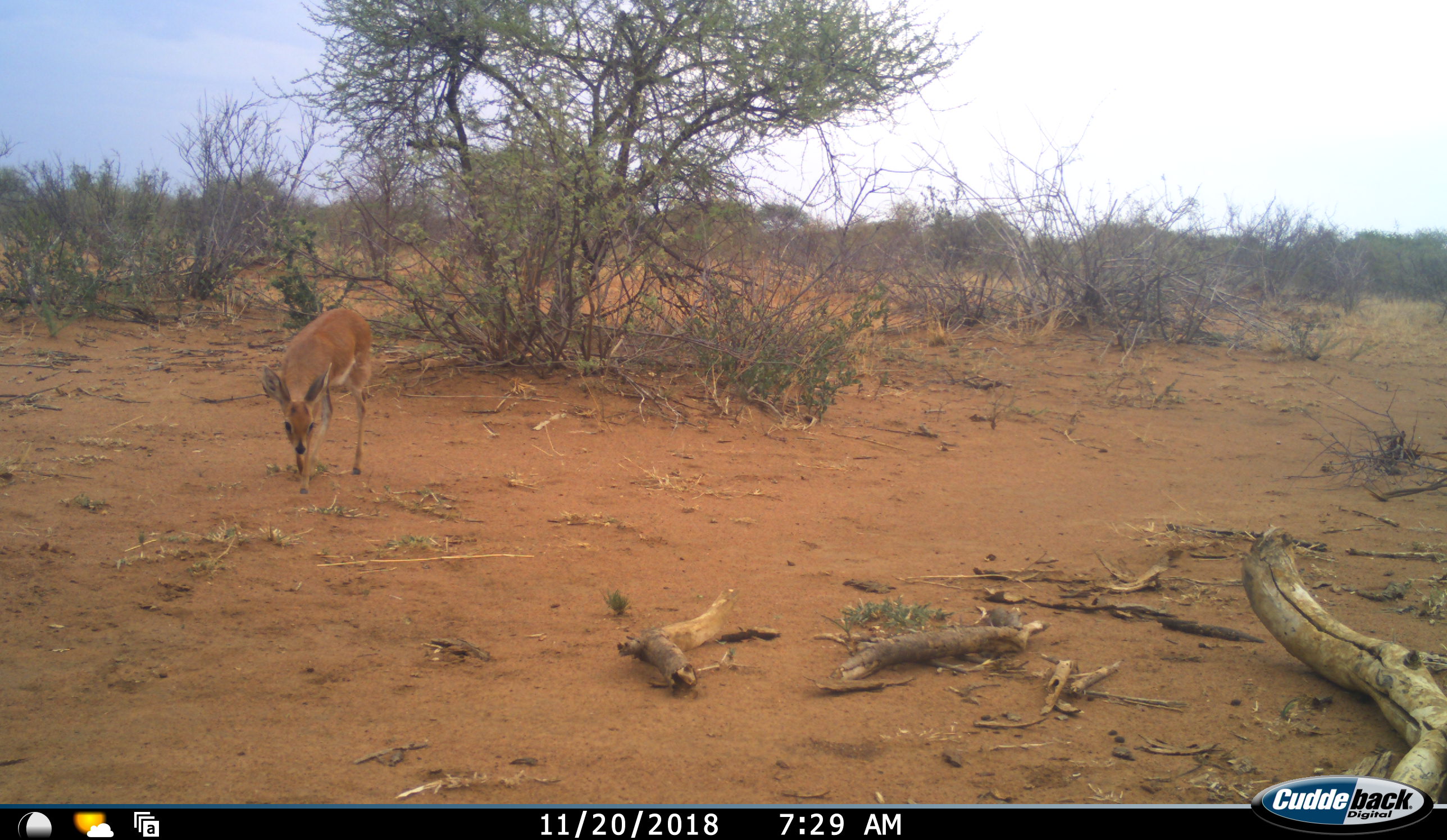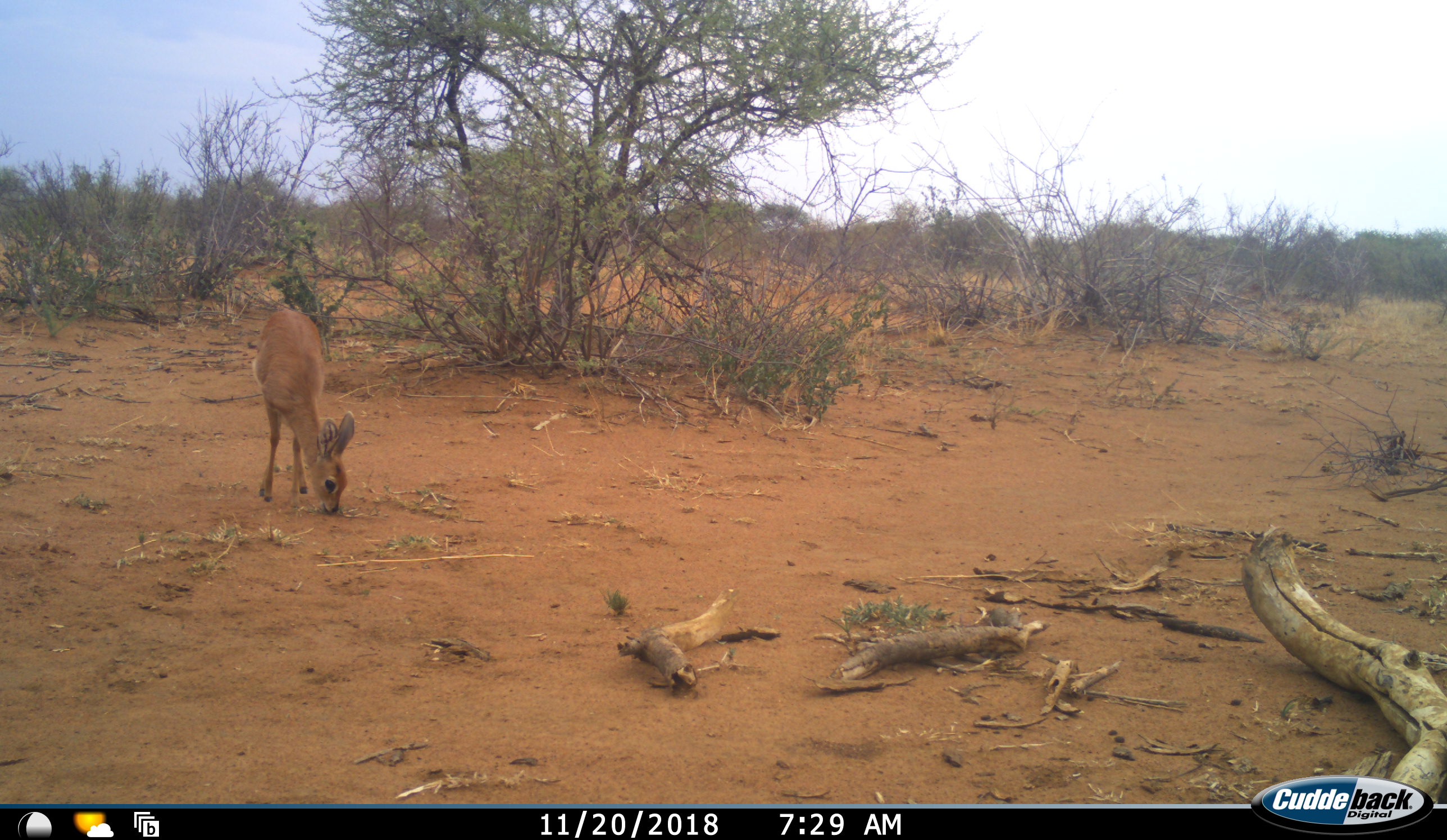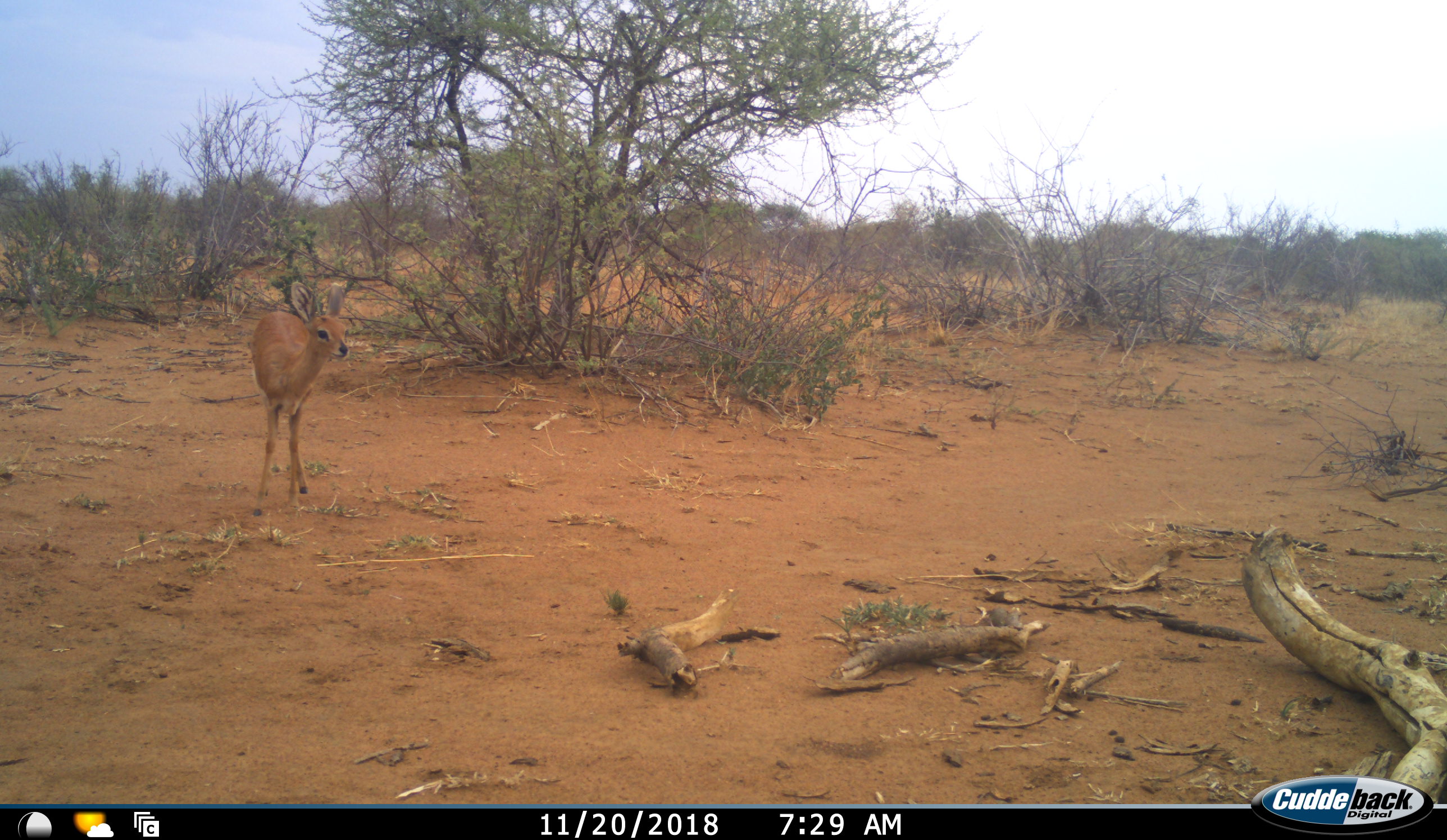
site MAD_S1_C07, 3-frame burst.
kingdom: Animalia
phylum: Chordata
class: Mammalia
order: Artiodactyla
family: Bovidae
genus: Raphicerus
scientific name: Raphicerus campestris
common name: steenbok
Steenbok (Raphicerus campestris), count 1. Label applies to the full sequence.